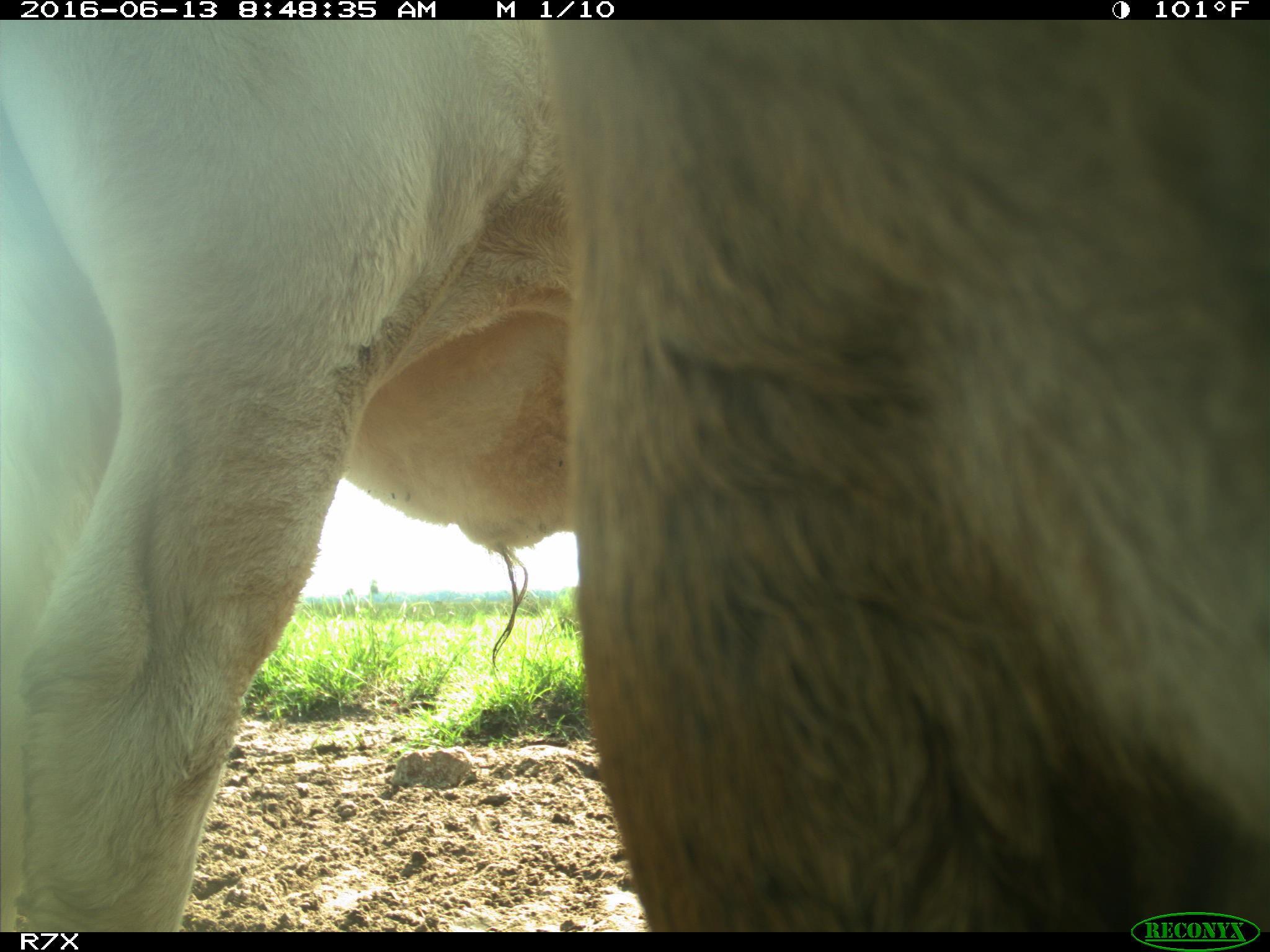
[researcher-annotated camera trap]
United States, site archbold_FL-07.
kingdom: Animalia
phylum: Chordata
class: Mammalia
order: Artiodactyla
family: Bovidae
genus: Bos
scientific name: Bos taurus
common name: domestic cow